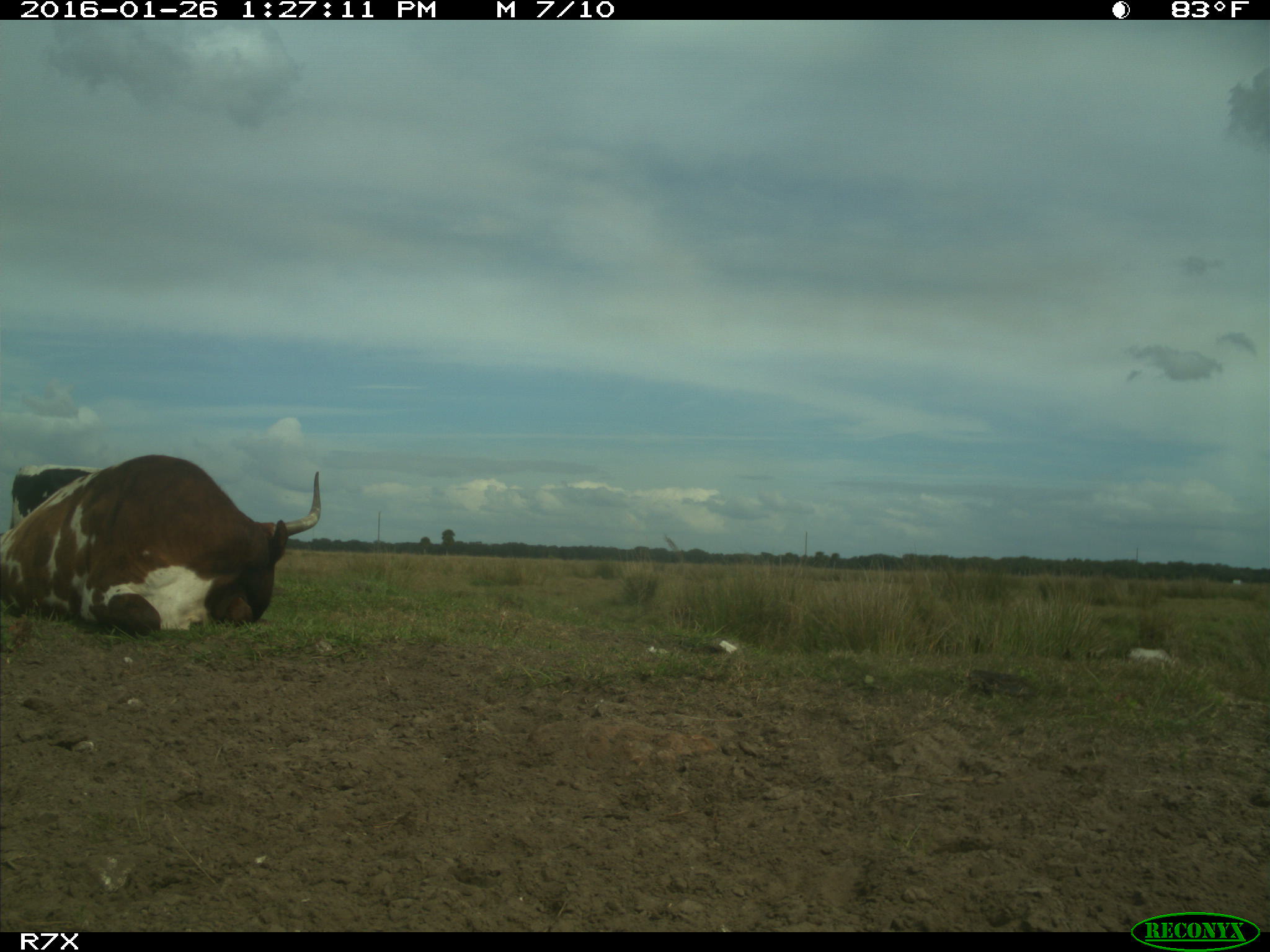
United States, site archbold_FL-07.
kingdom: Animalia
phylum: Chordata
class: Mammalia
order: Artiodactyla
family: Bovidae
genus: Bos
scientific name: Bos taurus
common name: domestic cow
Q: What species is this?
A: Bos taurus (domestic cow).